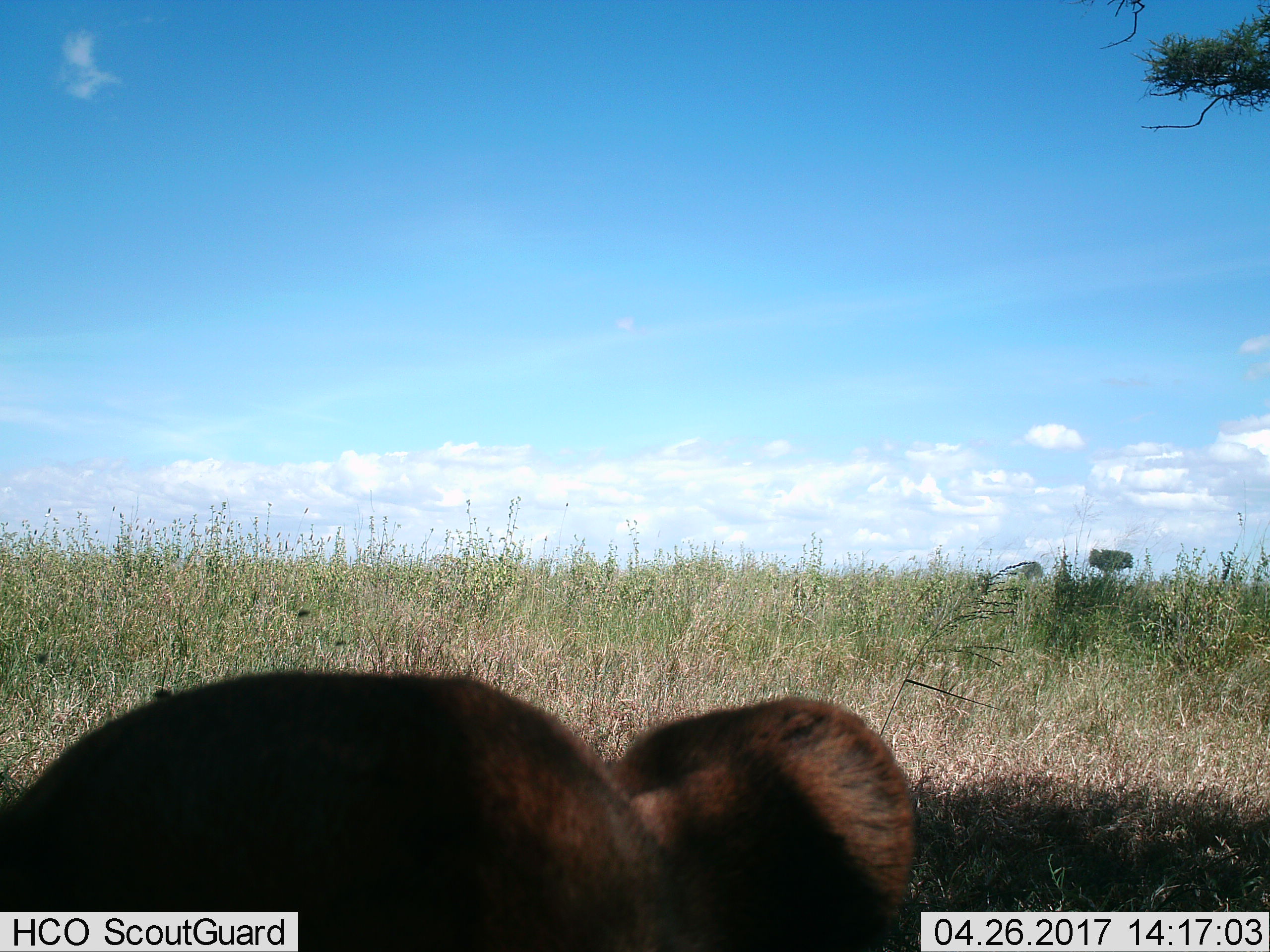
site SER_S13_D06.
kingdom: Animalia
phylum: Chordata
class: Mammalia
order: Carnivora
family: Felidae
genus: Panthera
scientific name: Panthera leo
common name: lion female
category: lionfemale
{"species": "lionfemale (lion female) (Panthera leo)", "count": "1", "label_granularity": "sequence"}